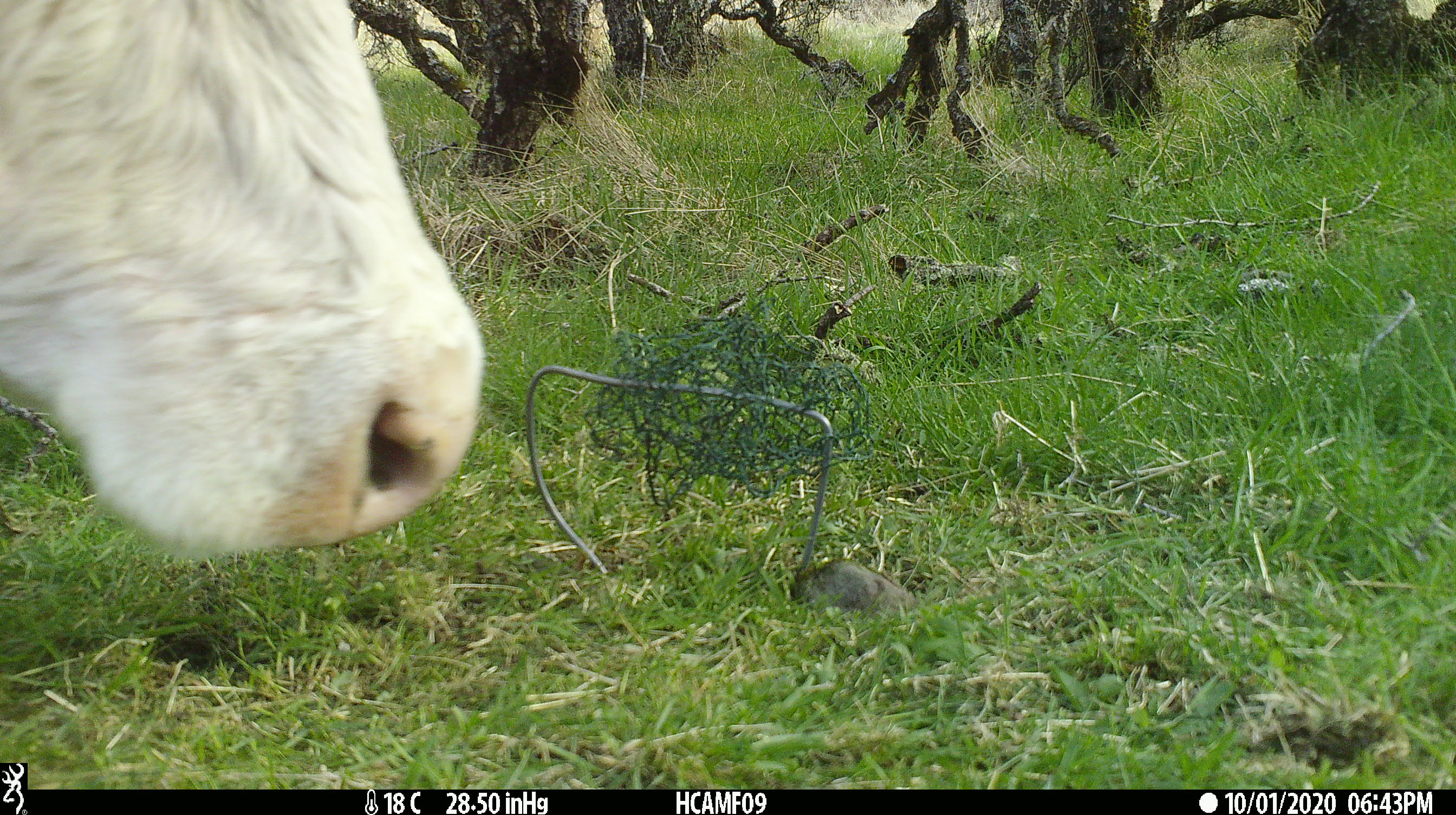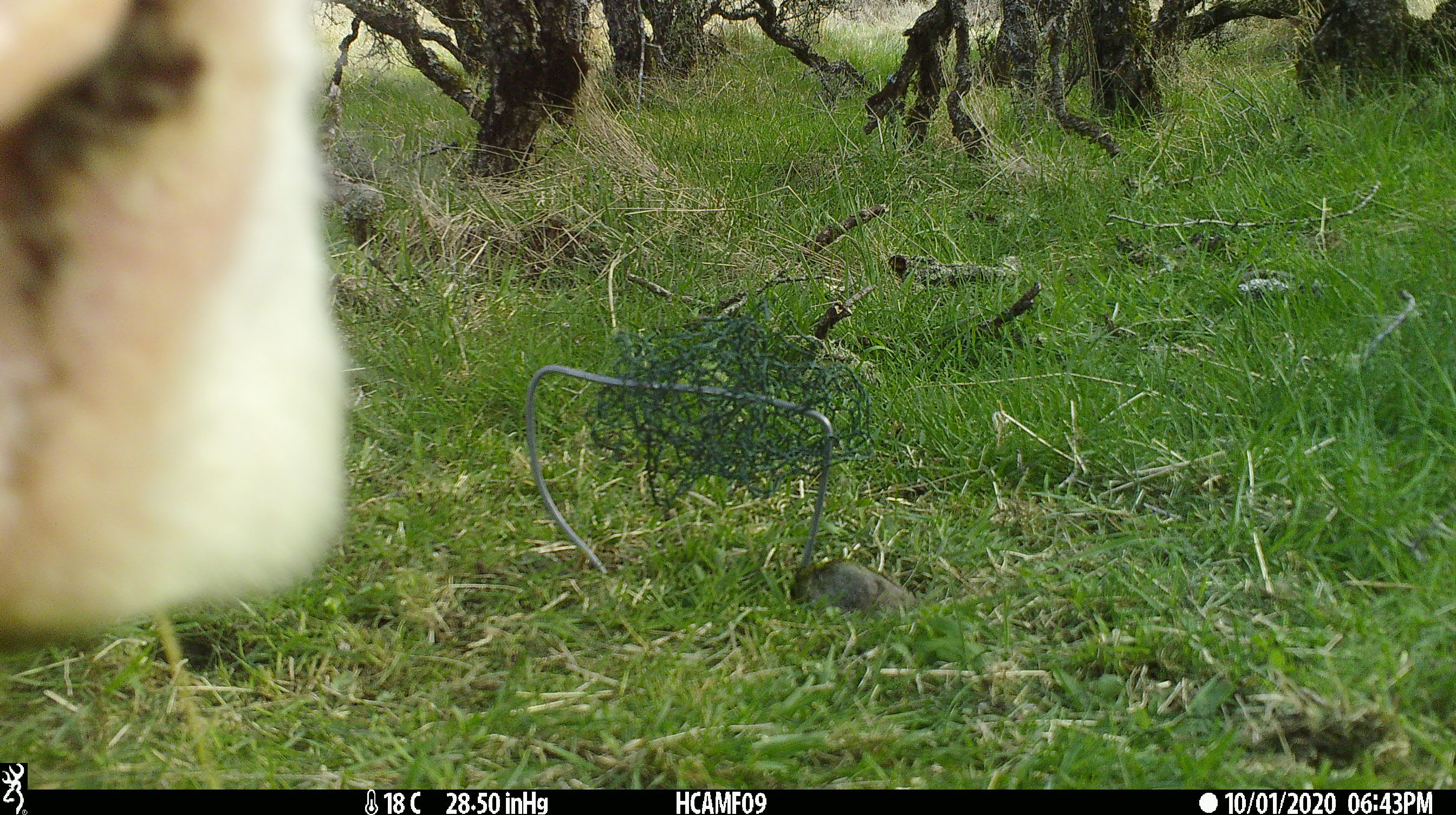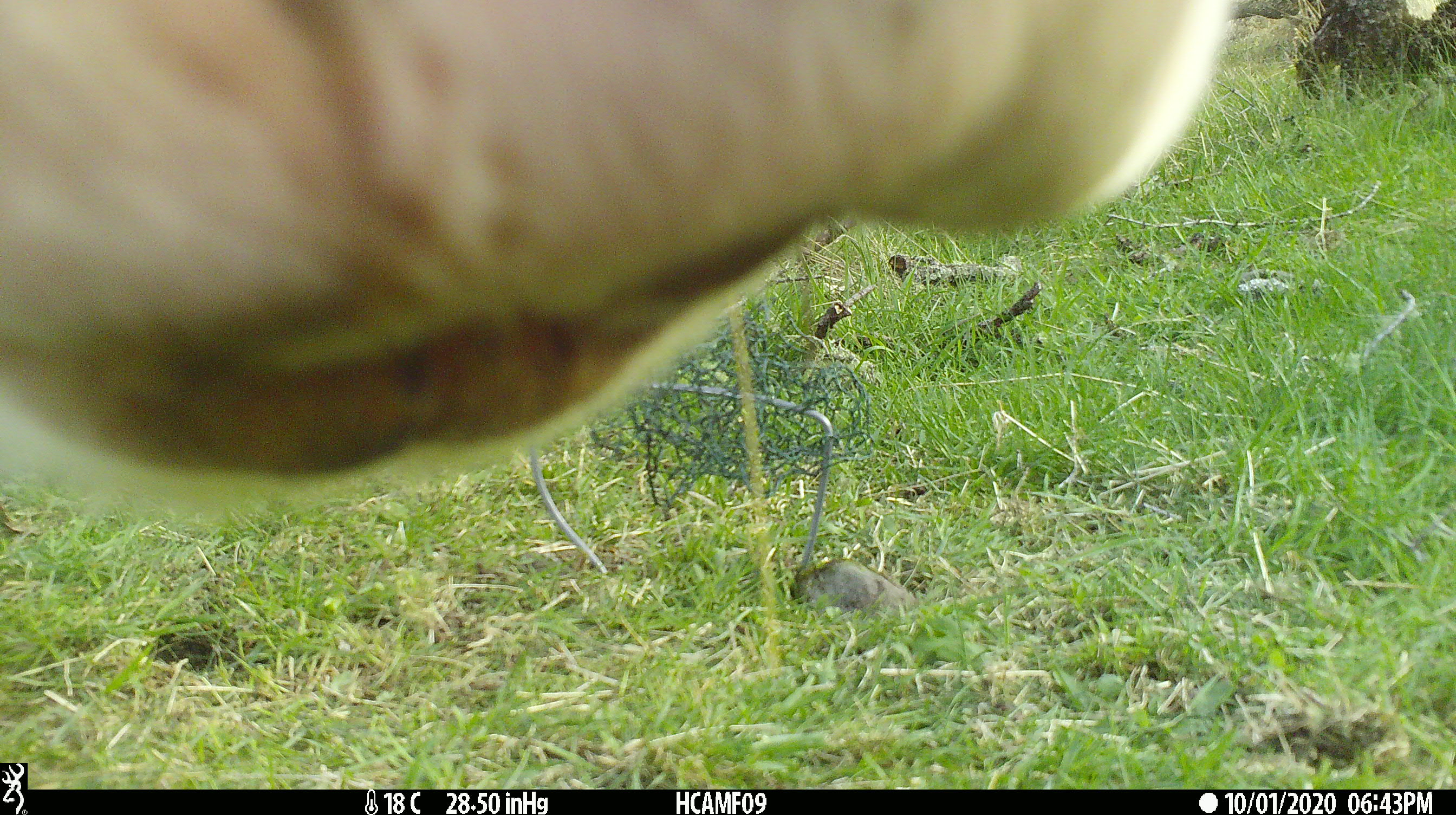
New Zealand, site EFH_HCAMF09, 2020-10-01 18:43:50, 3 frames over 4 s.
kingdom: Animalia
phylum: Chordata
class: Mammalia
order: Artiodactyla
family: Bovidae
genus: Bos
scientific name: Bos taurus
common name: domestic cow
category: cow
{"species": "cow (domestic cow) (Bos taurus)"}